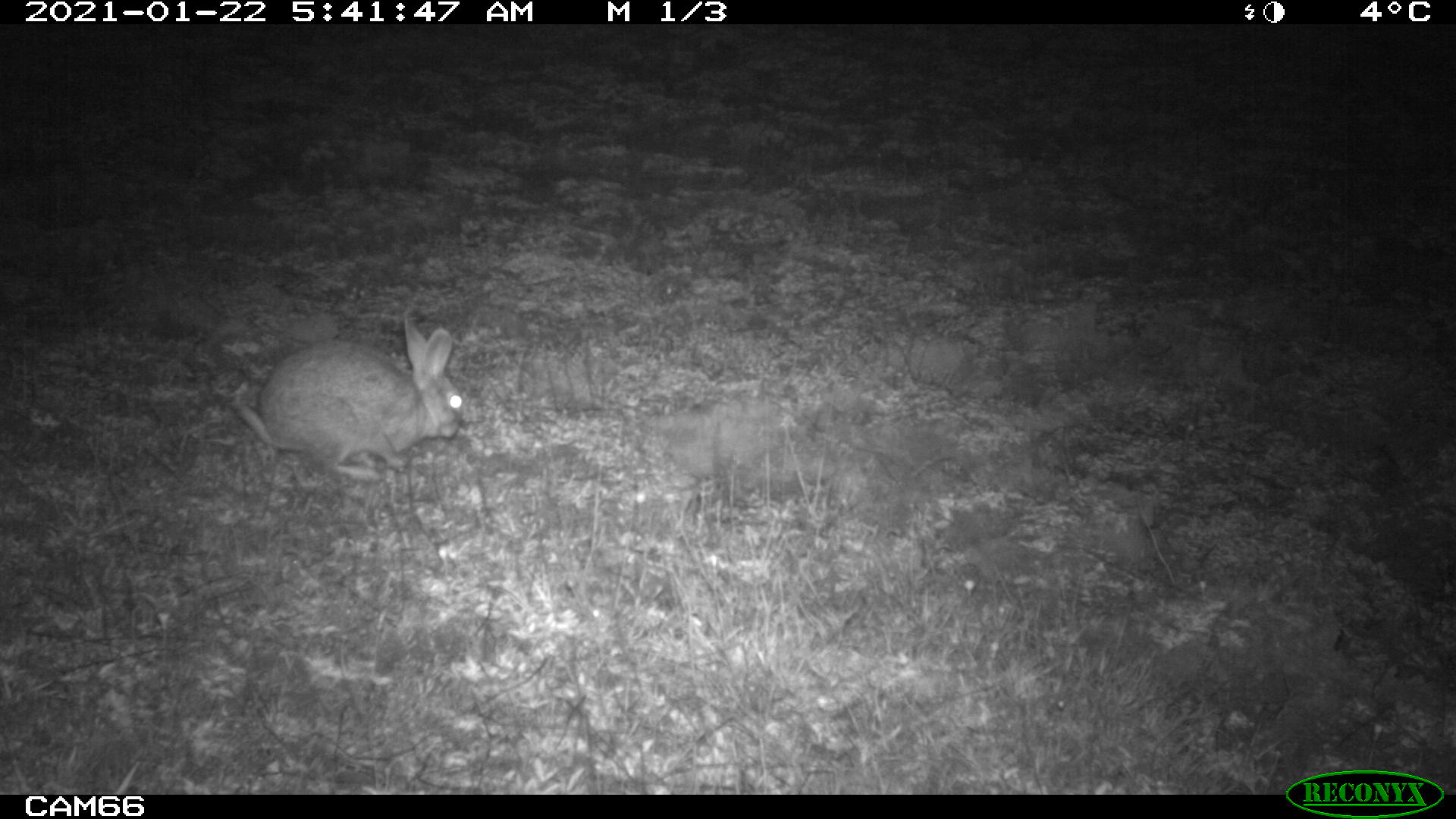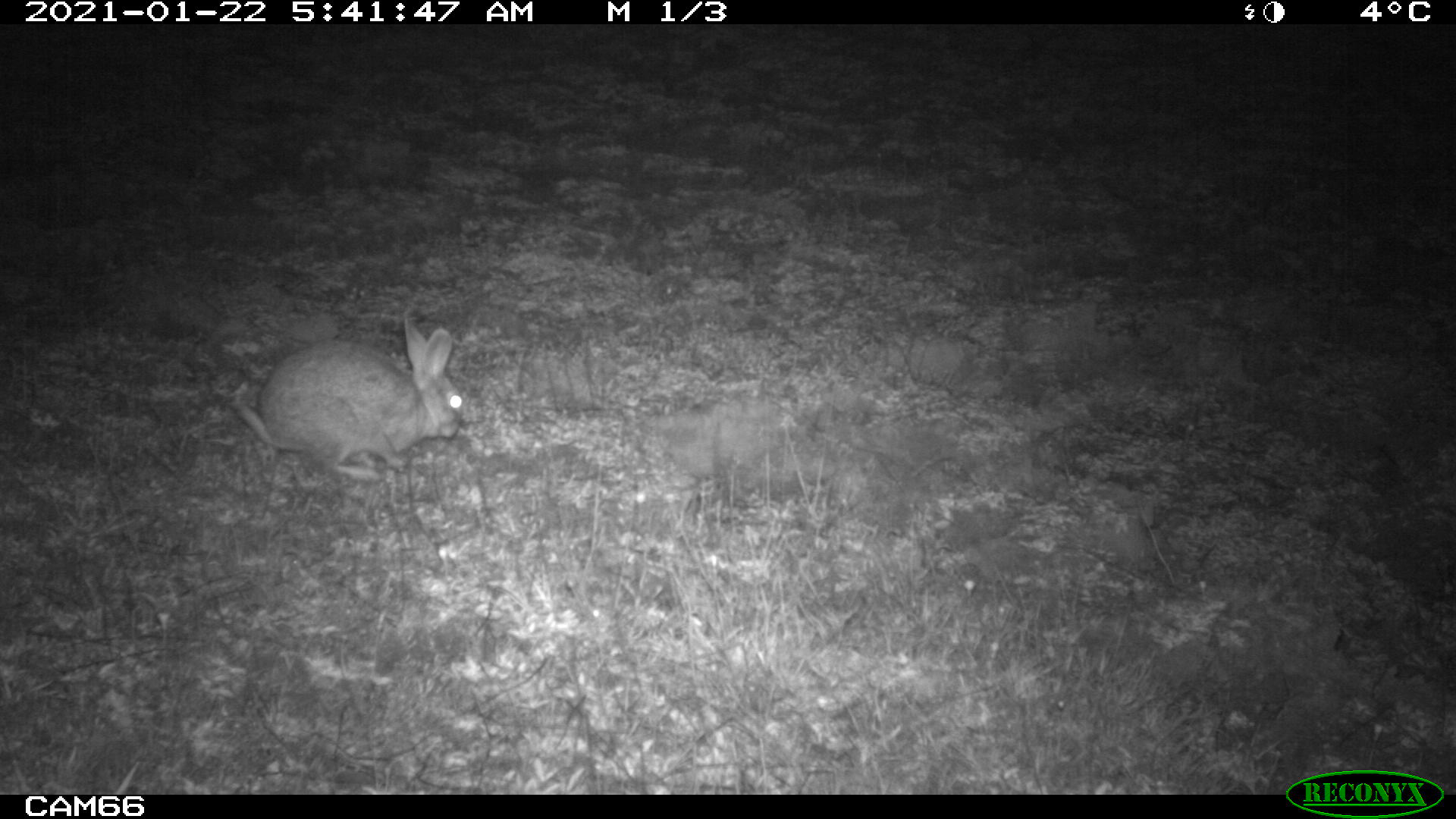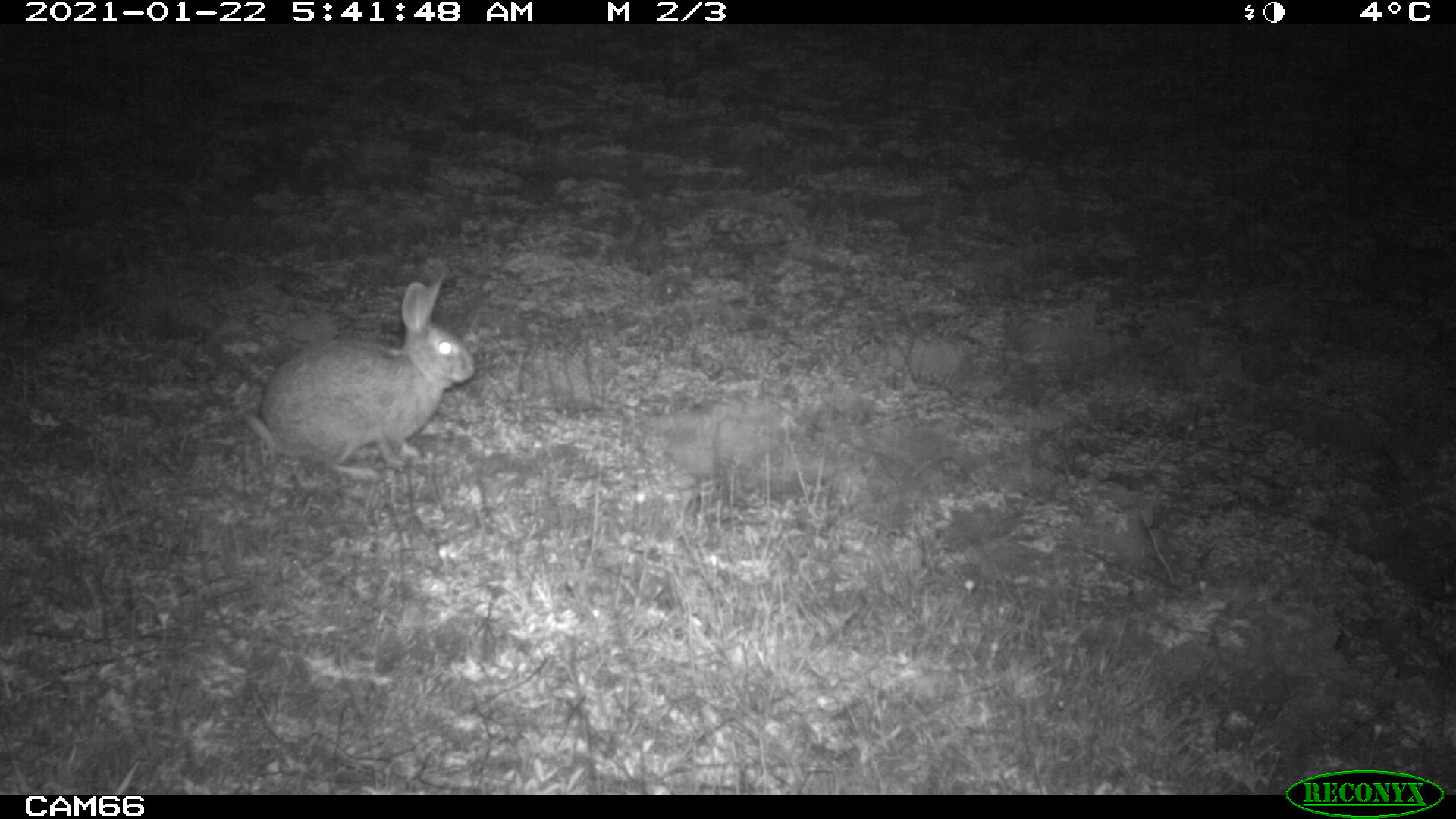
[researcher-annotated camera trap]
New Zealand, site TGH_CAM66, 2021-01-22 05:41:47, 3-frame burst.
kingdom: Animalia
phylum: Chordata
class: Mammalia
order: Lagomorpha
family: Leporidae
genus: Oryctolagus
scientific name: Oryctolagus cuniculus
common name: european rabbit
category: rabbit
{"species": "rabbit (european rabbit) (Oryctolagus cuniculus)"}